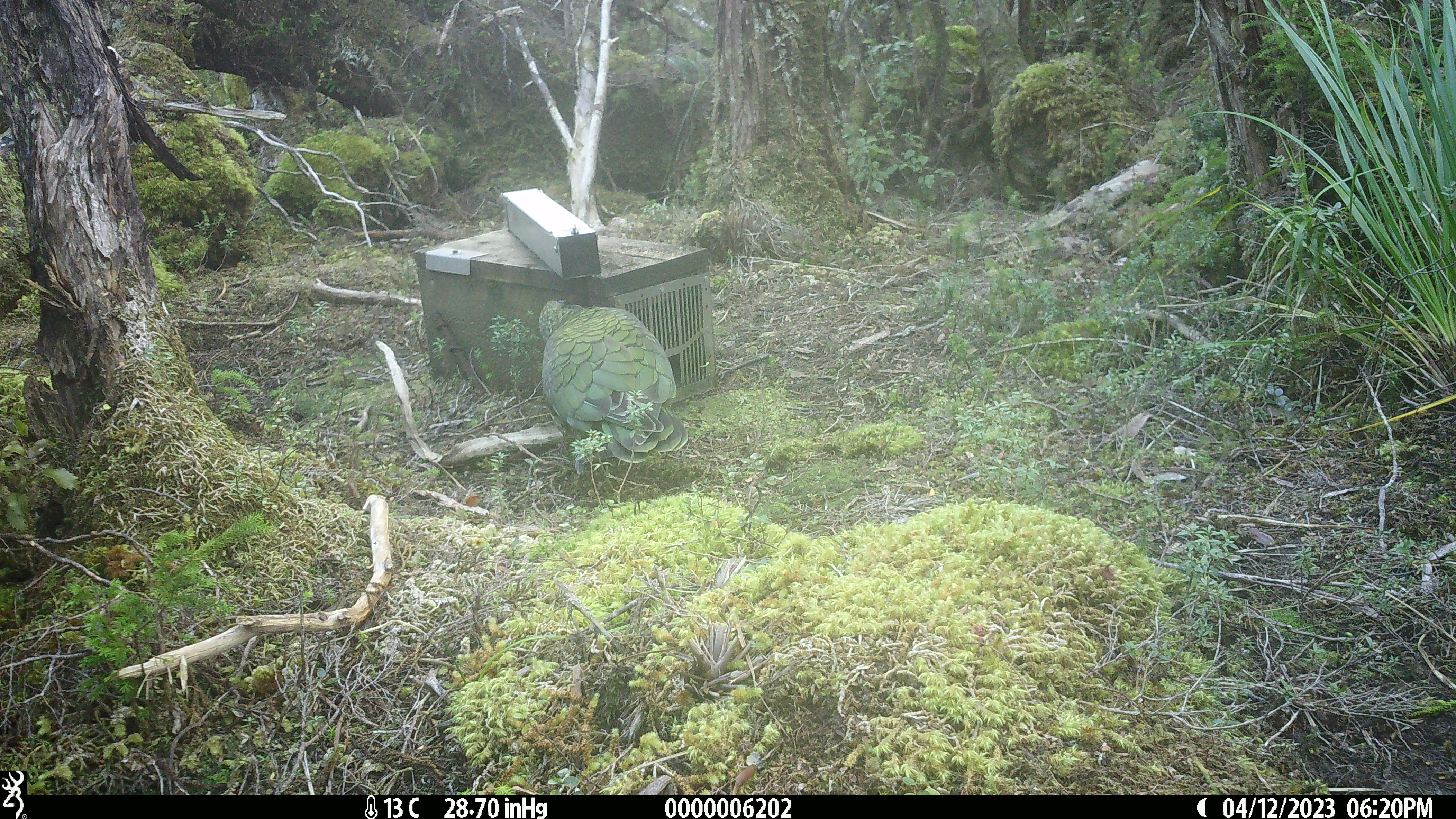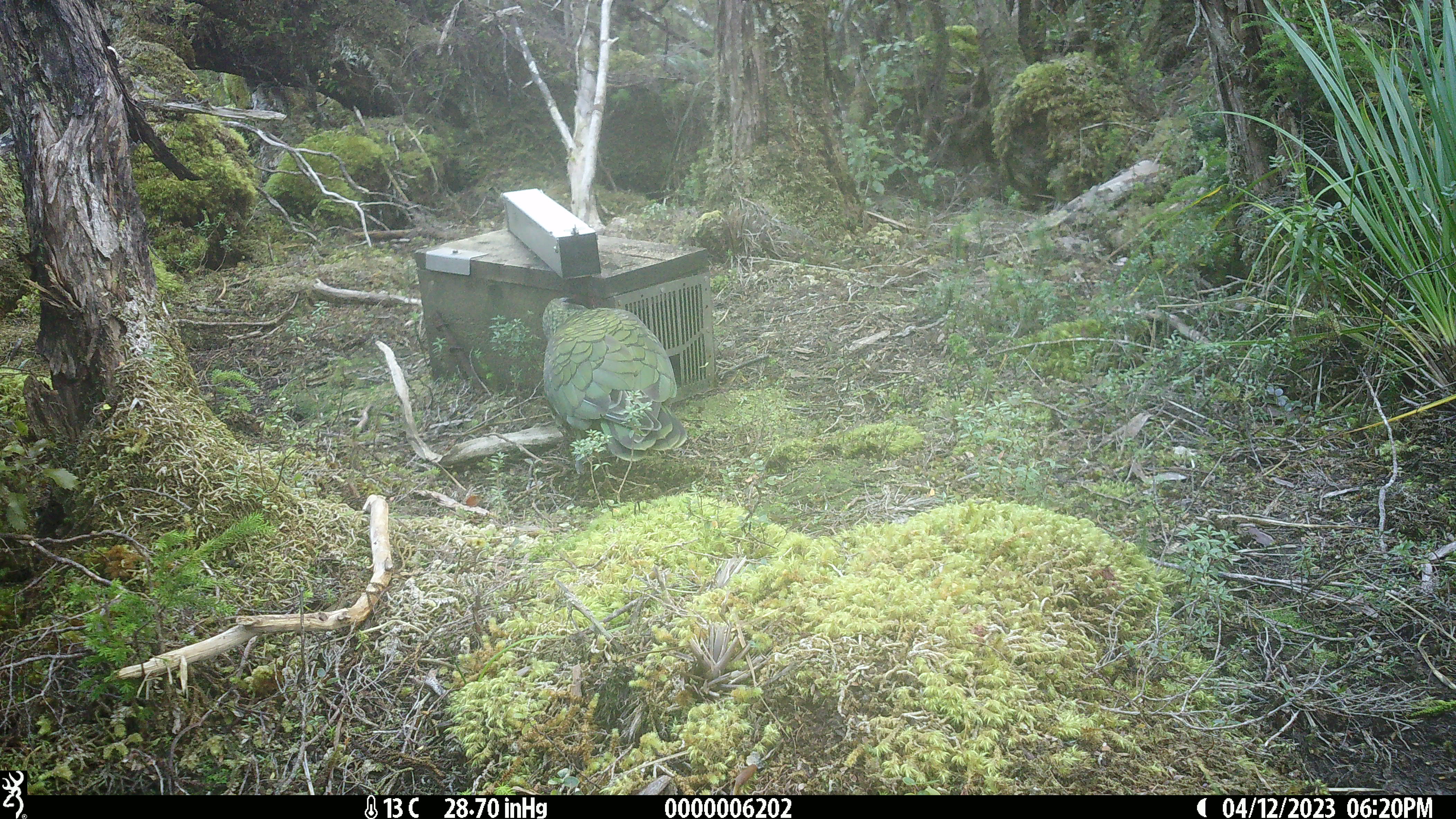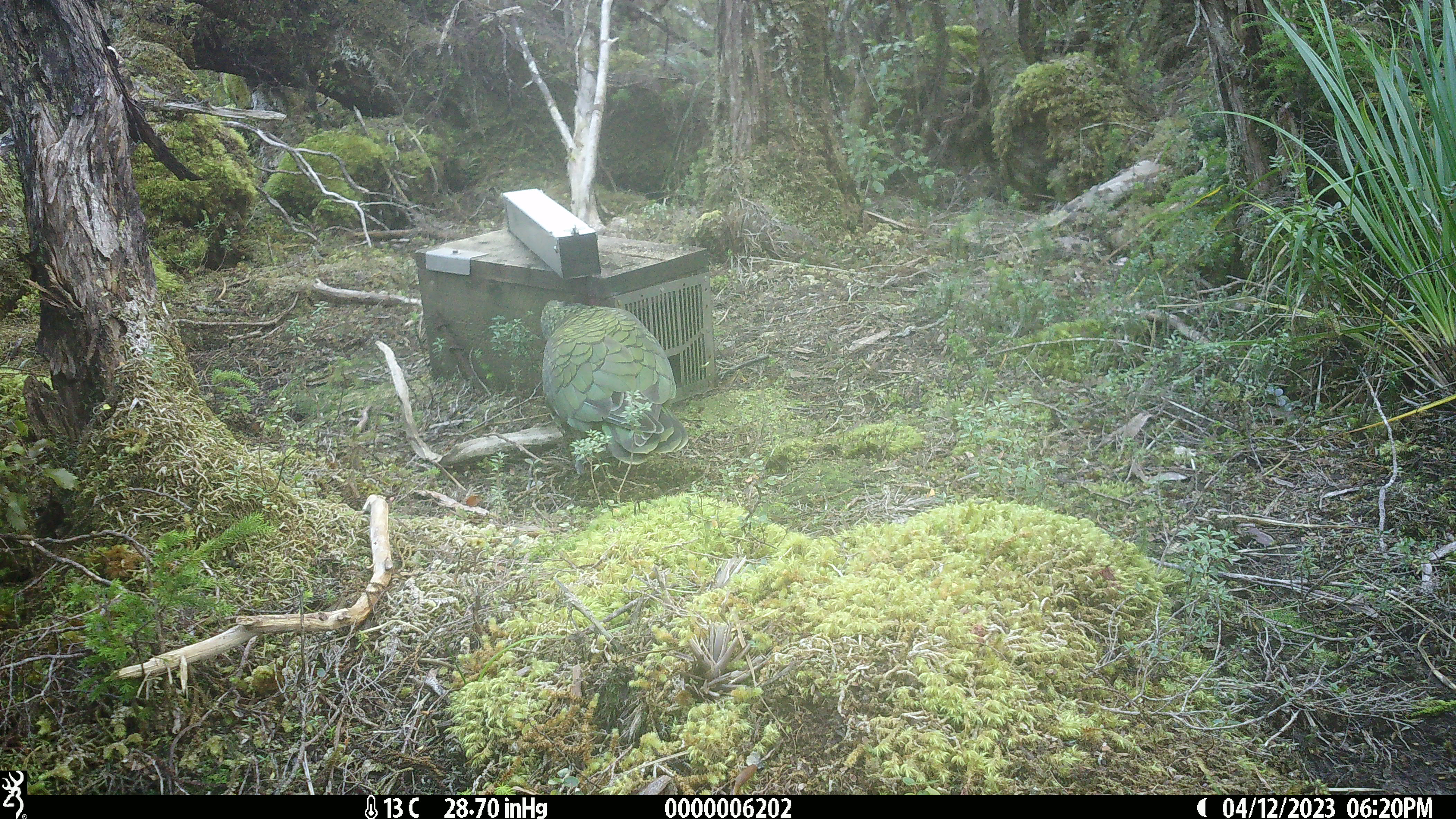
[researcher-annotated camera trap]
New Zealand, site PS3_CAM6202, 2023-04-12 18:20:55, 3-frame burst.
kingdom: Animalia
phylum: Chordata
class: Aves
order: Psittaciformes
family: Strigopidae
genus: Nestor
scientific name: Nestor notabilis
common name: kea